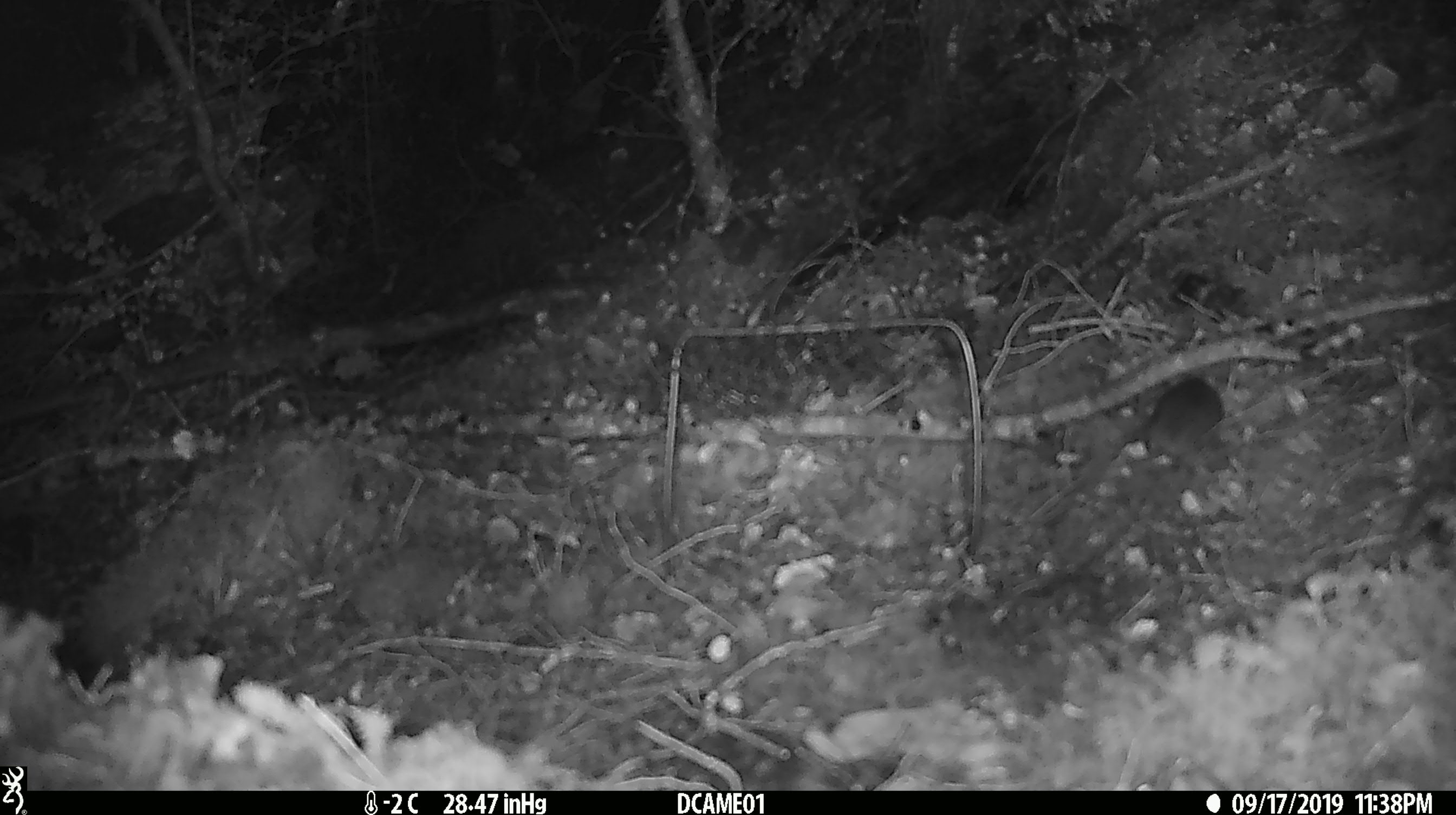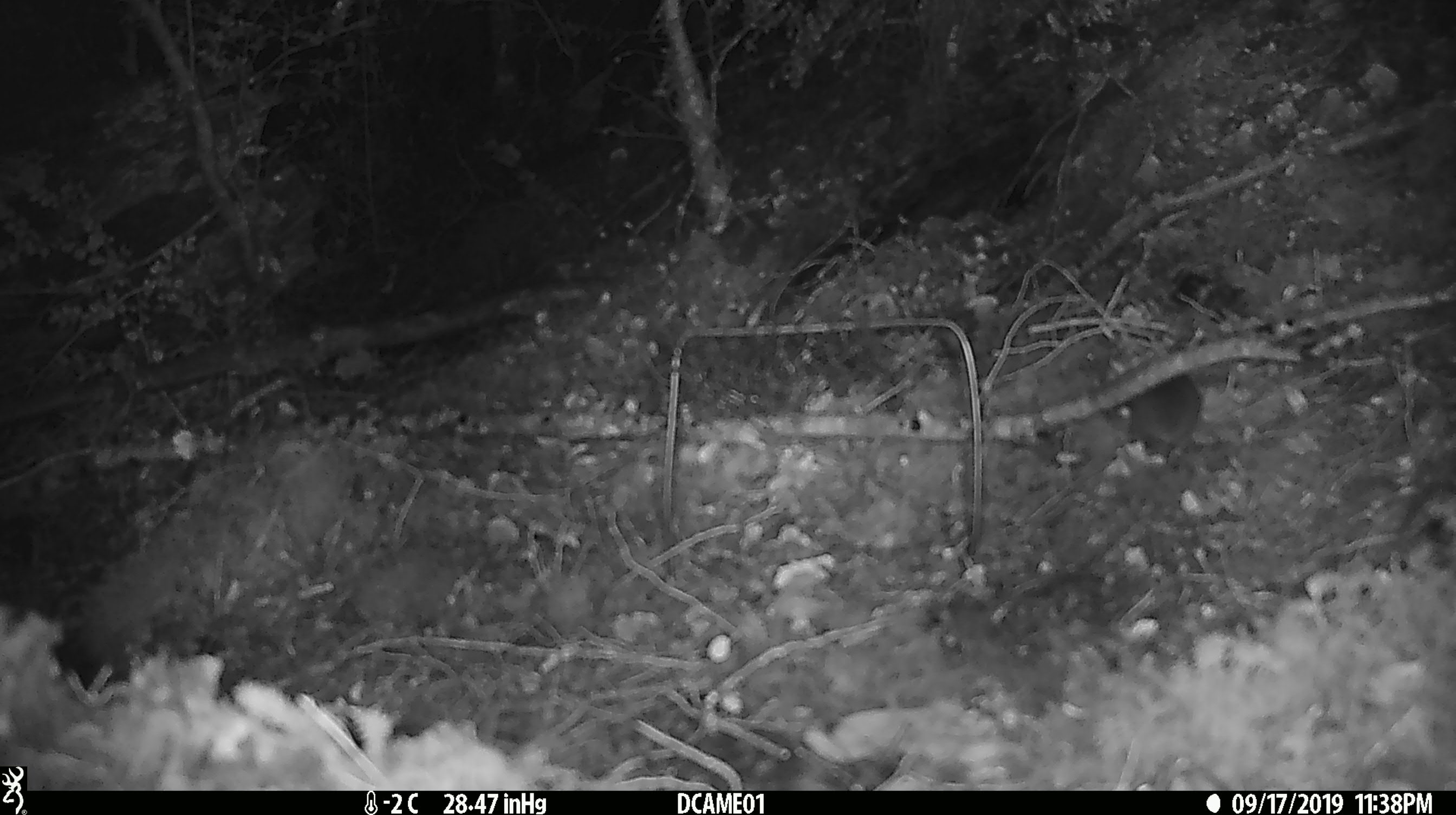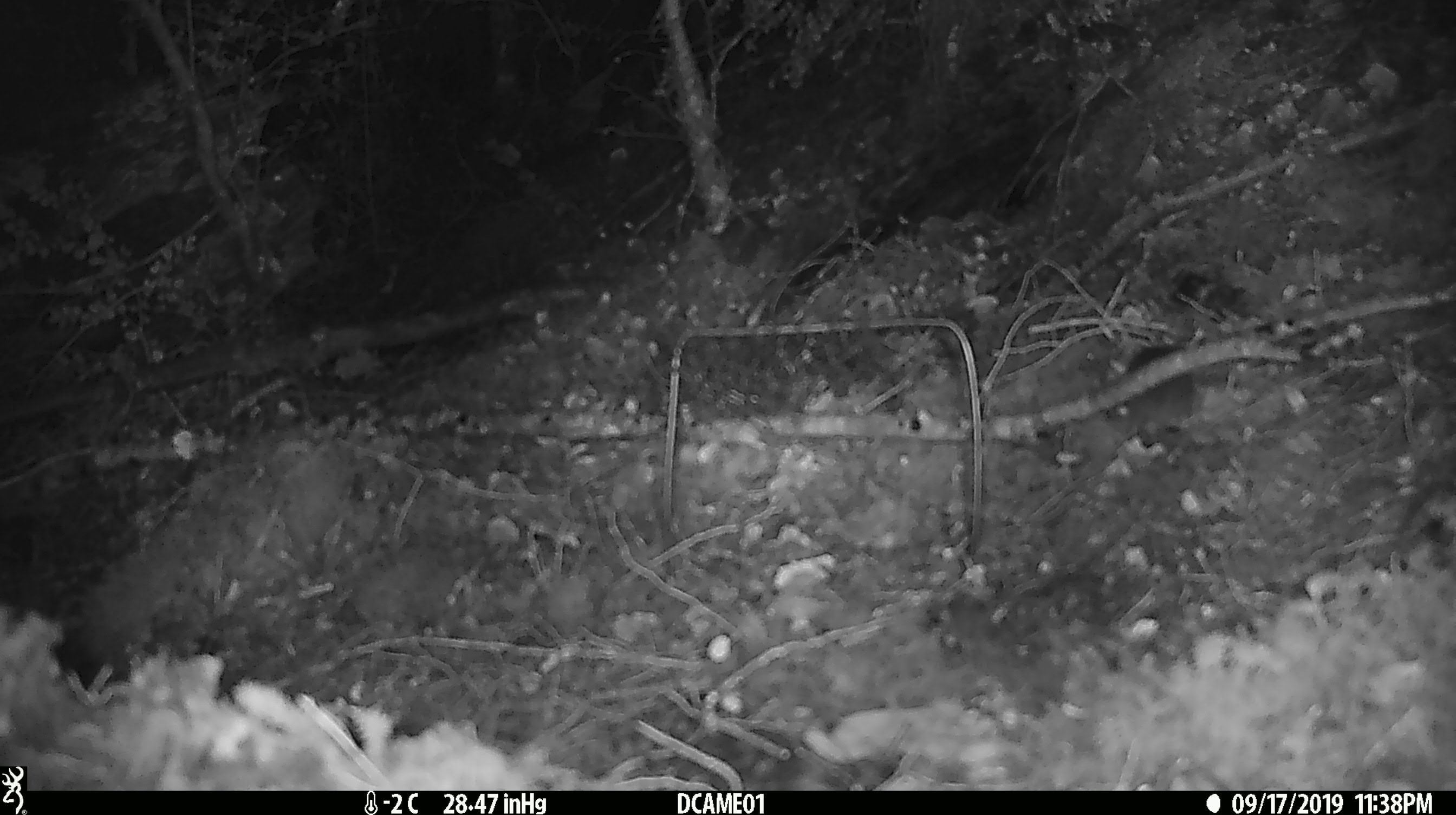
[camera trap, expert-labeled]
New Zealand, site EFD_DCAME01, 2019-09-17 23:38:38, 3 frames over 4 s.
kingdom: Animalia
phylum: Chordata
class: Mammalia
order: Rodentia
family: Muridae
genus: Mus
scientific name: Mus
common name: mouse